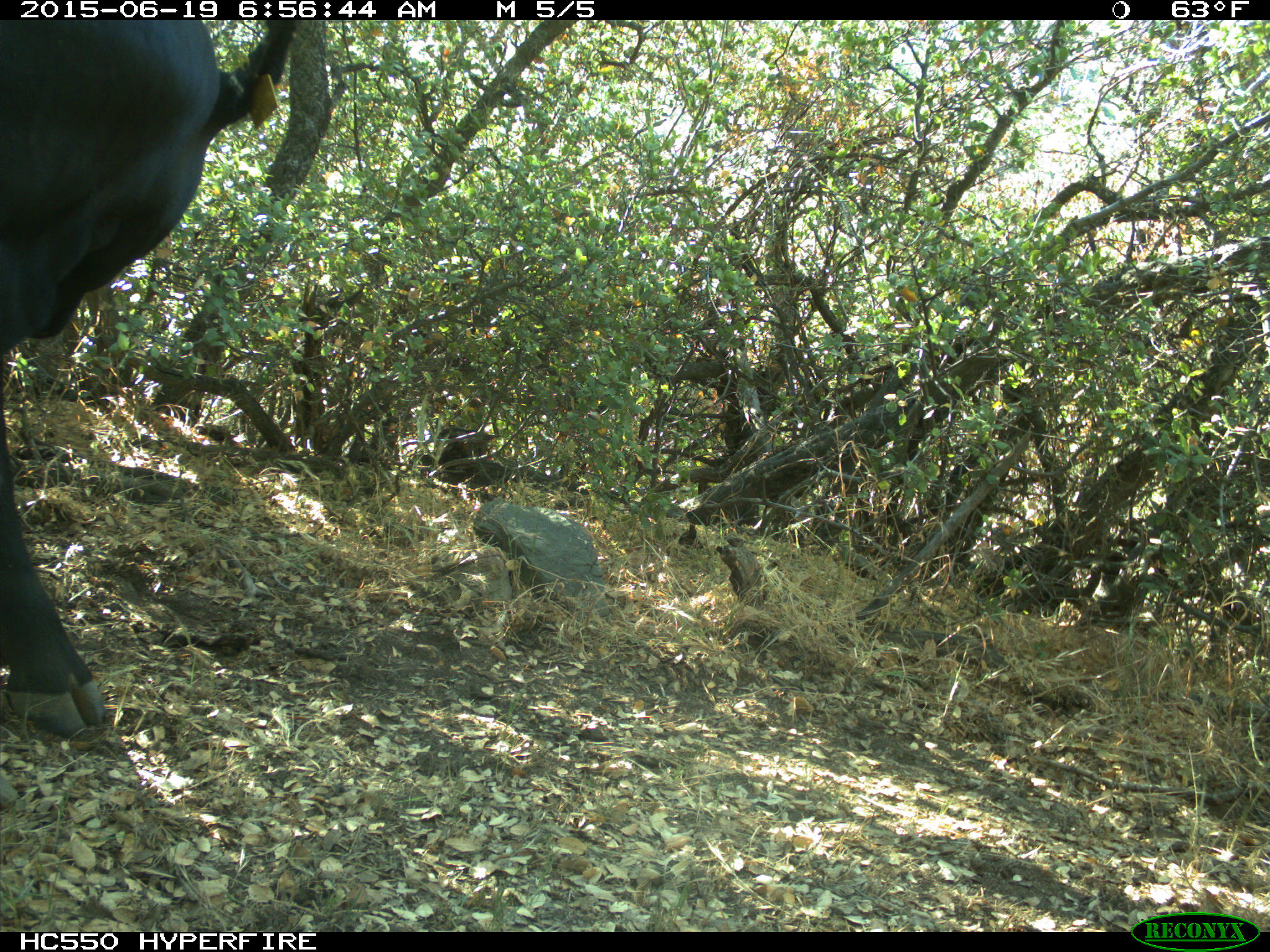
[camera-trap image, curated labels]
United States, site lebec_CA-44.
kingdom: Animalia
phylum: Chordata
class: Mammalia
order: Artiodactyla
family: Bovidae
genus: Bos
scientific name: Bos taurus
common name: domestic cow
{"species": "Bos taurus (domestic cow)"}